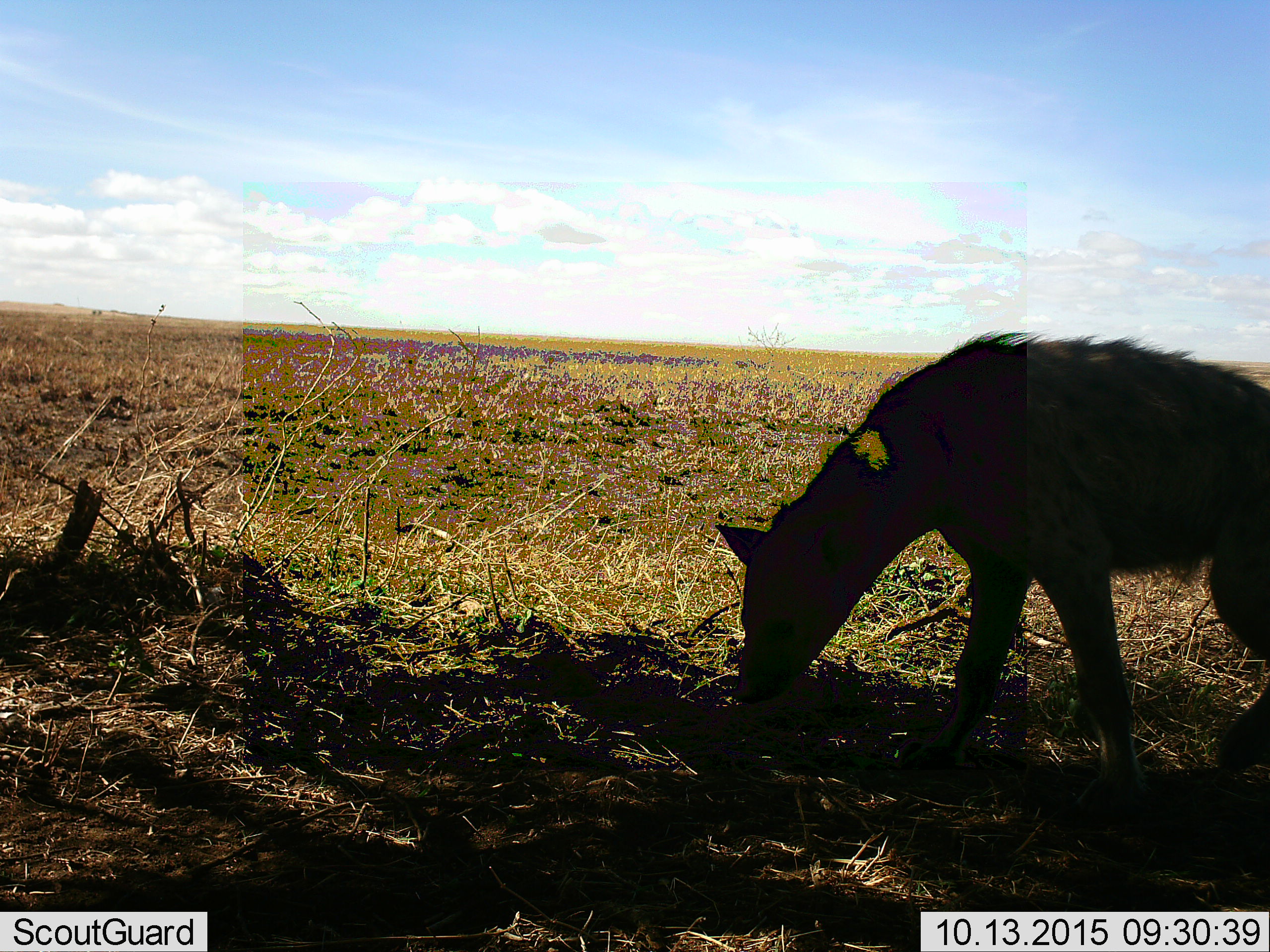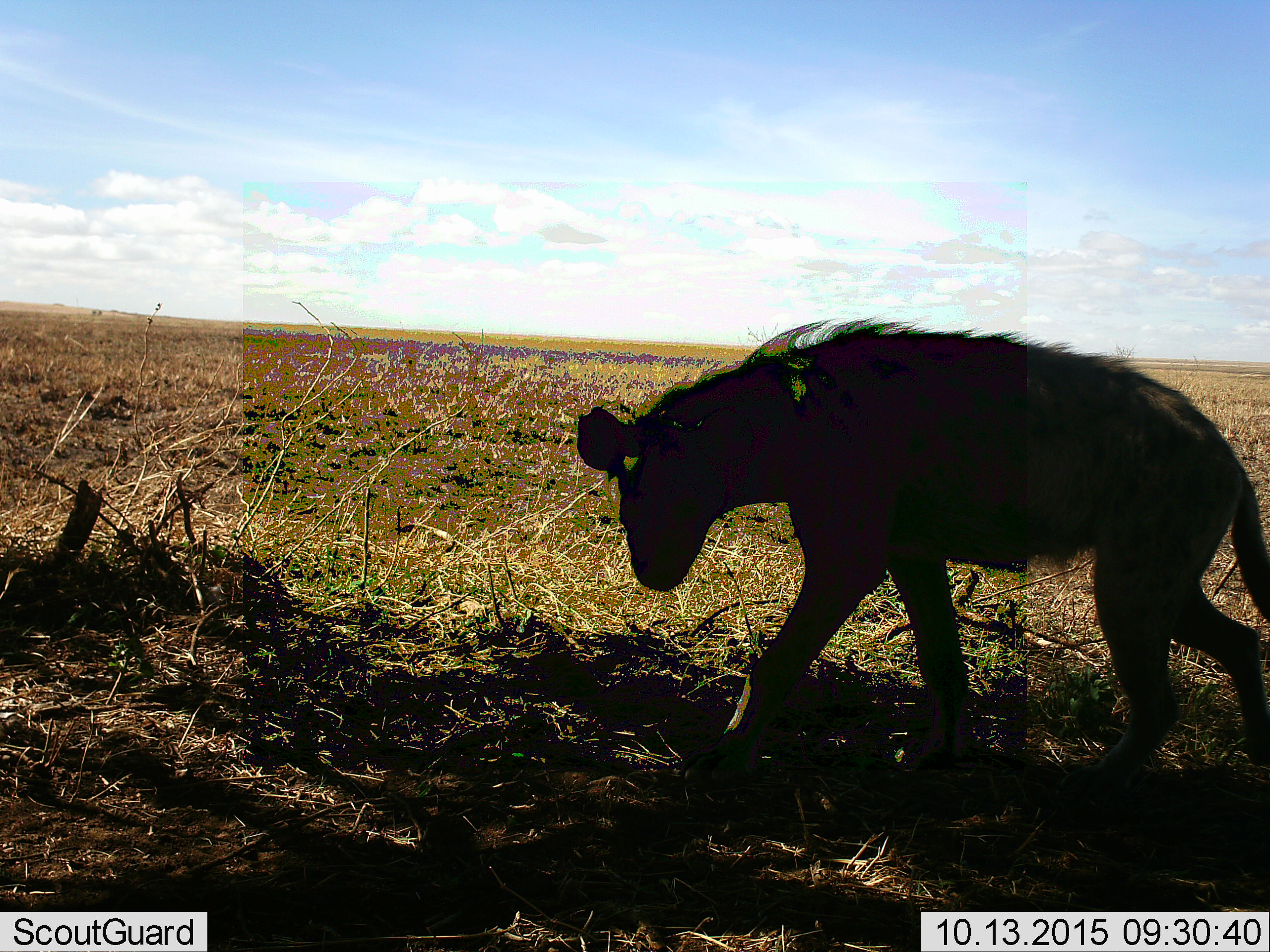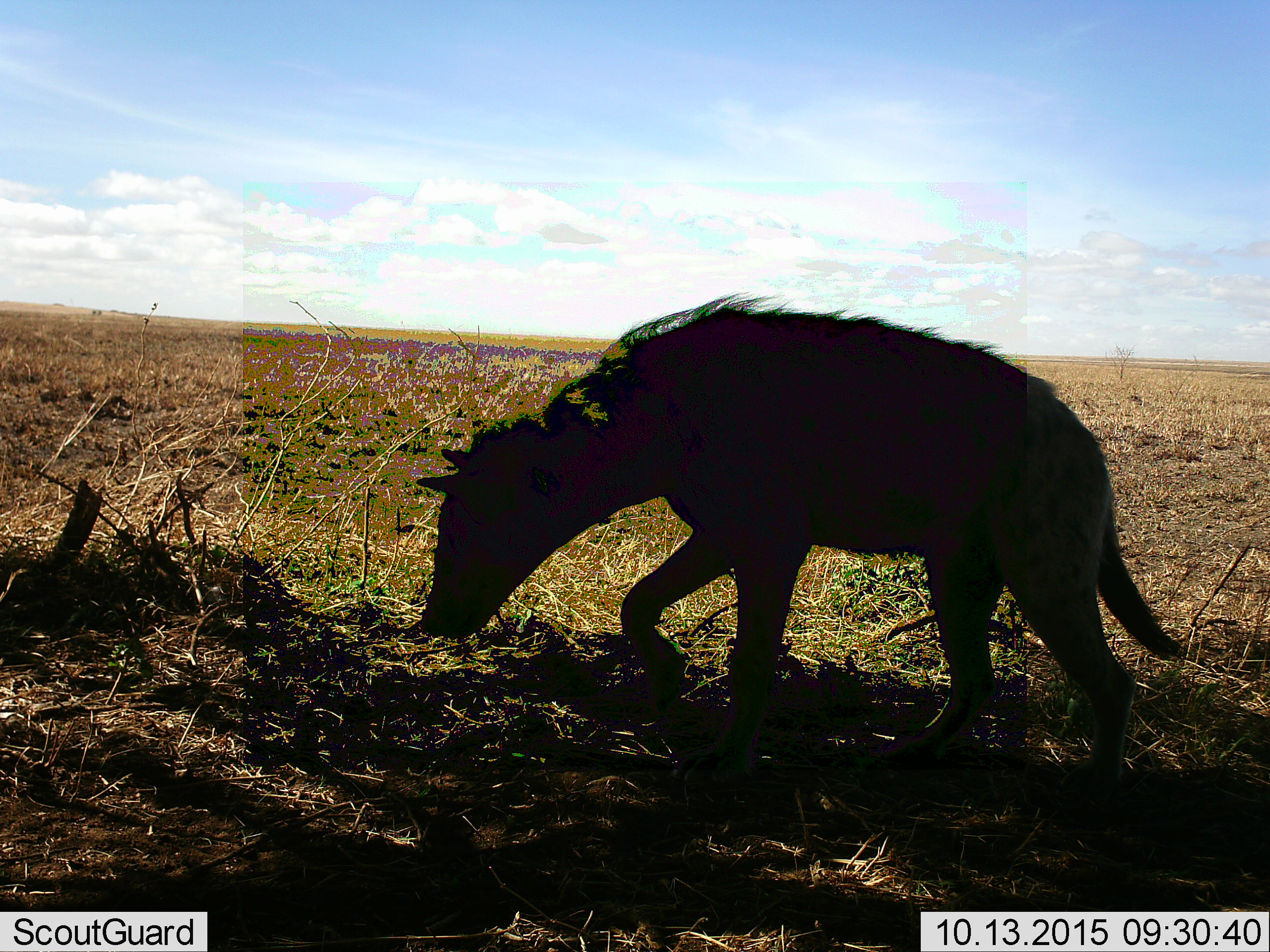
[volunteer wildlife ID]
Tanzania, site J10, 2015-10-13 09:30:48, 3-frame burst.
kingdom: Animalia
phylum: Chordata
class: Mammalia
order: Carnivora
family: Hyaenidae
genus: Crocuta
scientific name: Crocuta crocuta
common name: spotted hyena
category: hyenaspotted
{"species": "hyenaspotted (spotted hyena) (Crocuta crocuta)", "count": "1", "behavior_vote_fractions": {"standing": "0%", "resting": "0%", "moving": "100%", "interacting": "0%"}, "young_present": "0%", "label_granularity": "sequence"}